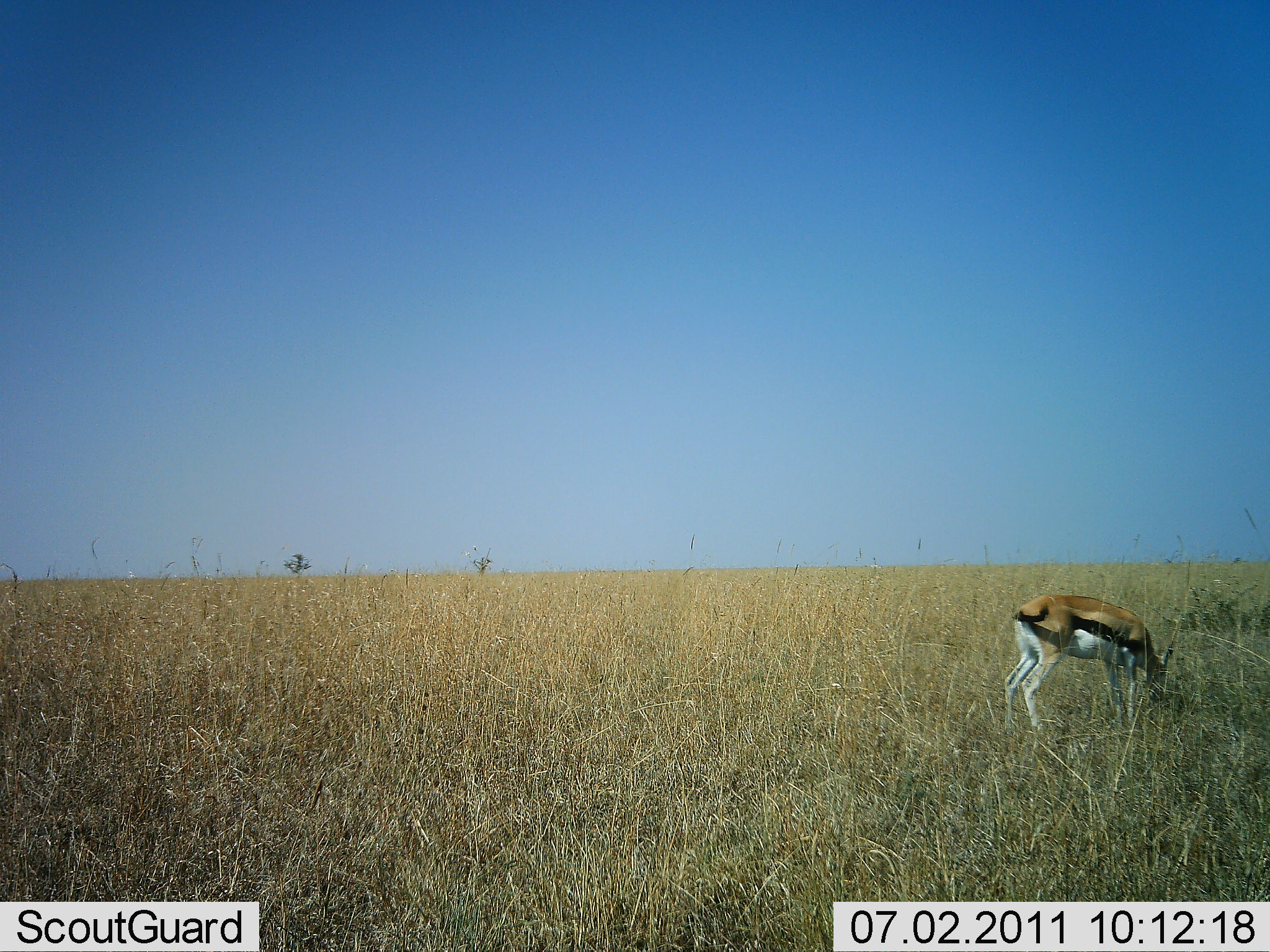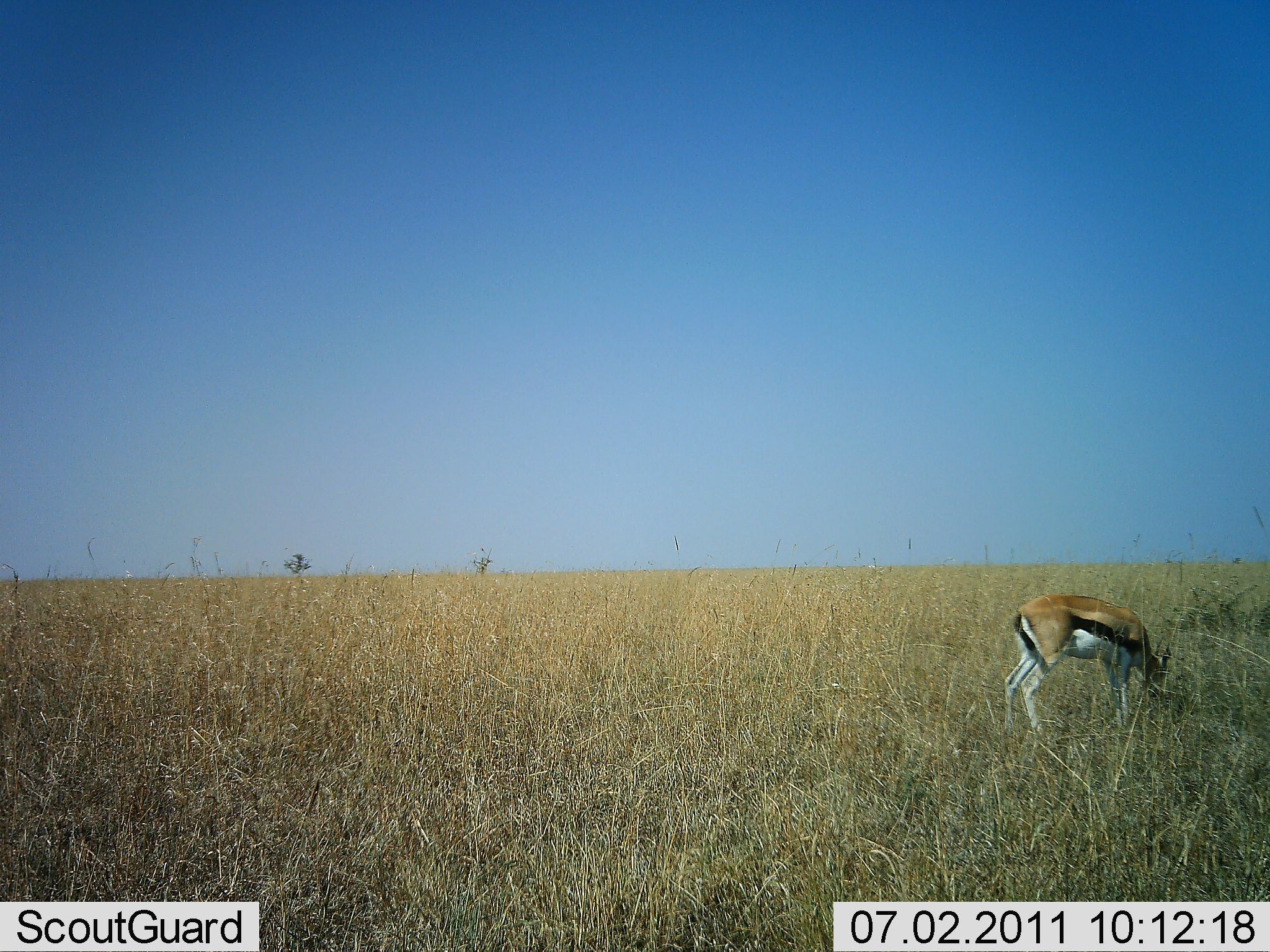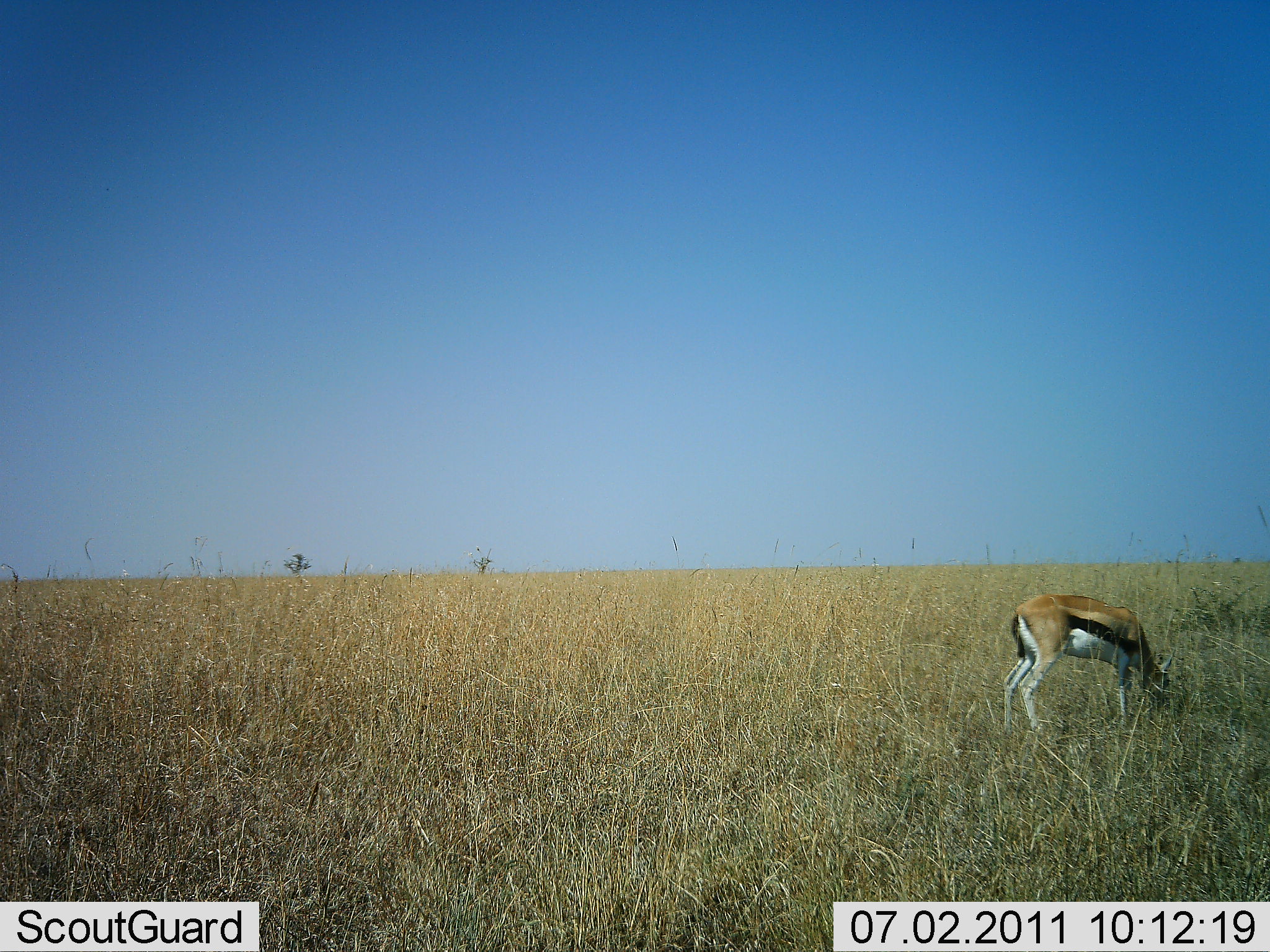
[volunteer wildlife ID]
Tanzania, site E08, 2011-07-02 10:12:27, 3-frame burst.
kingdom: Animalia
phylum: Chordata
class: Mammalia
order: Artiodactyla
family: Bovidae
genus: Eudorcas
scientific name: Eudorcas thomsonii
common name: thomson's gazelle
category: gazellethomsons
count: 1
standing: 18%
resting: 0%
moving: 0%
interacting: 0%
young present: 0%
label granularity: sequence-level